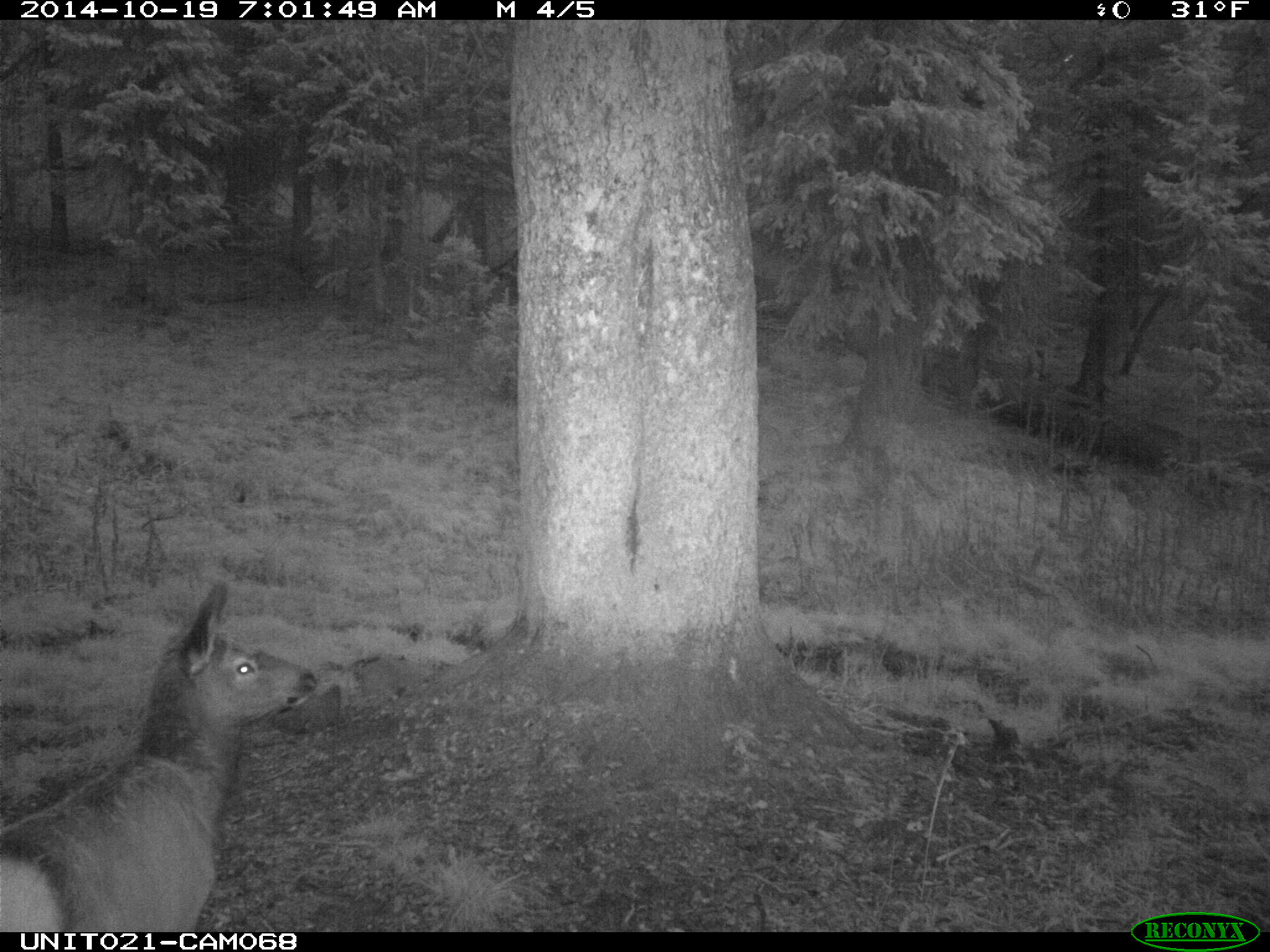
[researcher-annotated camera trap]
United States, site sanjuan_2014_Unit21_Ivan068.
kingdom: Animalia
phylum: Chordata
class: Mammalia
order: Artiodactyla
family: Cervidae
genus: Cervus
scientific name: Cervus elaphus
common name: red deer